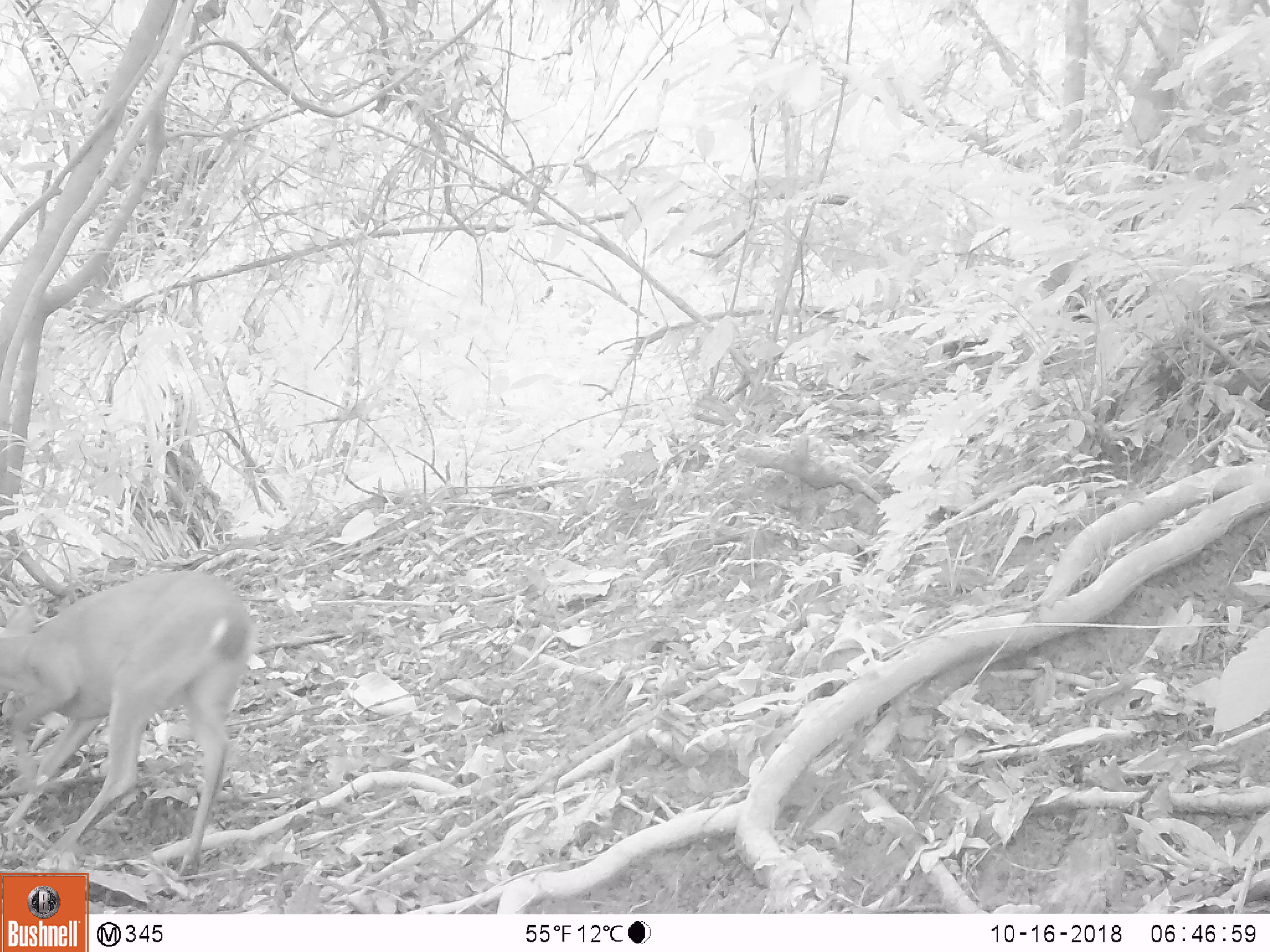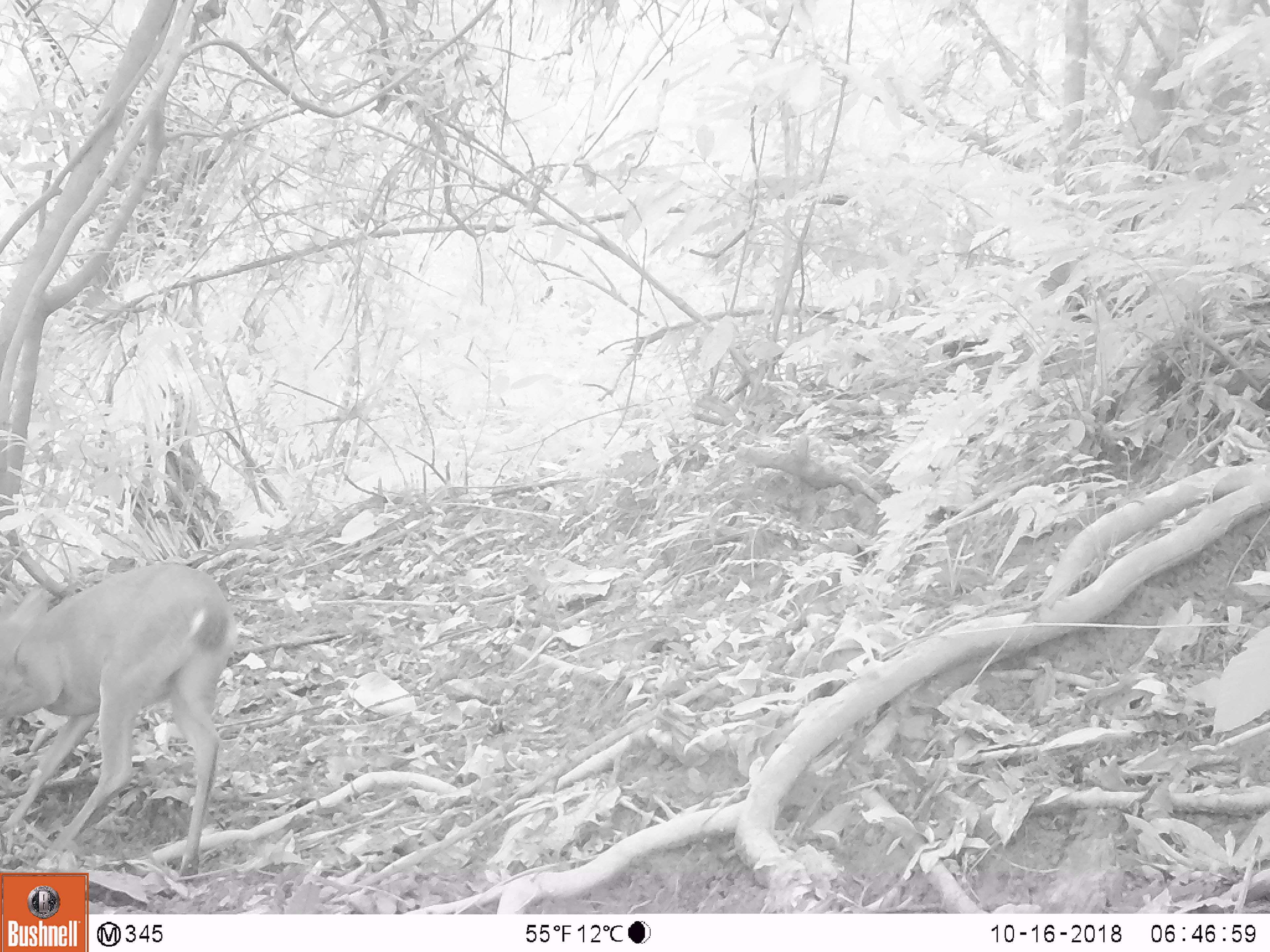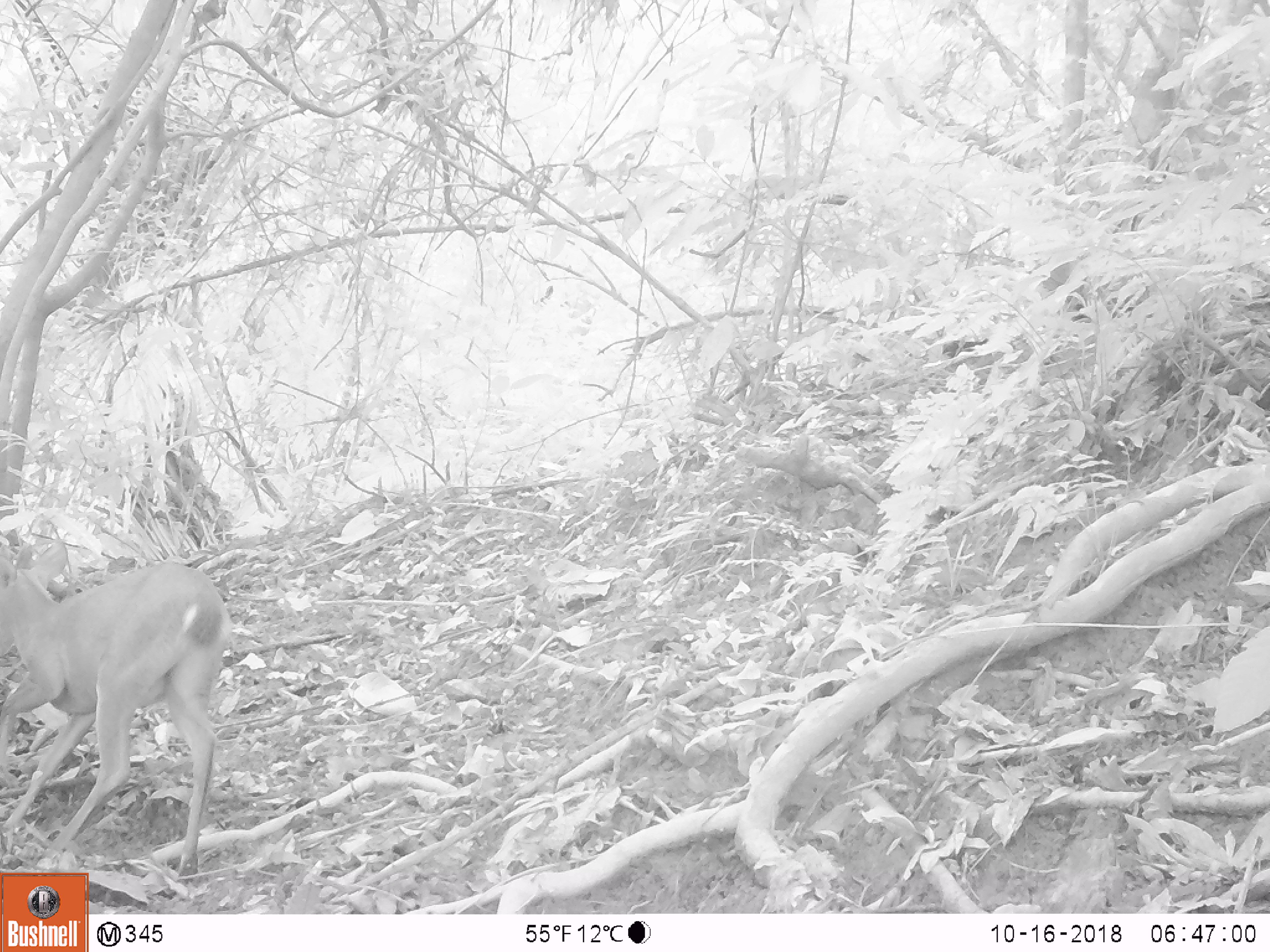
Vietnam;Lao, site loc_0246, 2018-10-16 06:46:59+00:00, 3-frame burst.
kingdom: Animalia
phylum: Chordata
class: Mammalia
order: Artiodactyla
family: Cervidae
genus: Muntiacus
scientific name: Muntiacus vuquangensis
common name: large-antlered muntjac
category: large antlered muntjac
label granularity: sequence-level